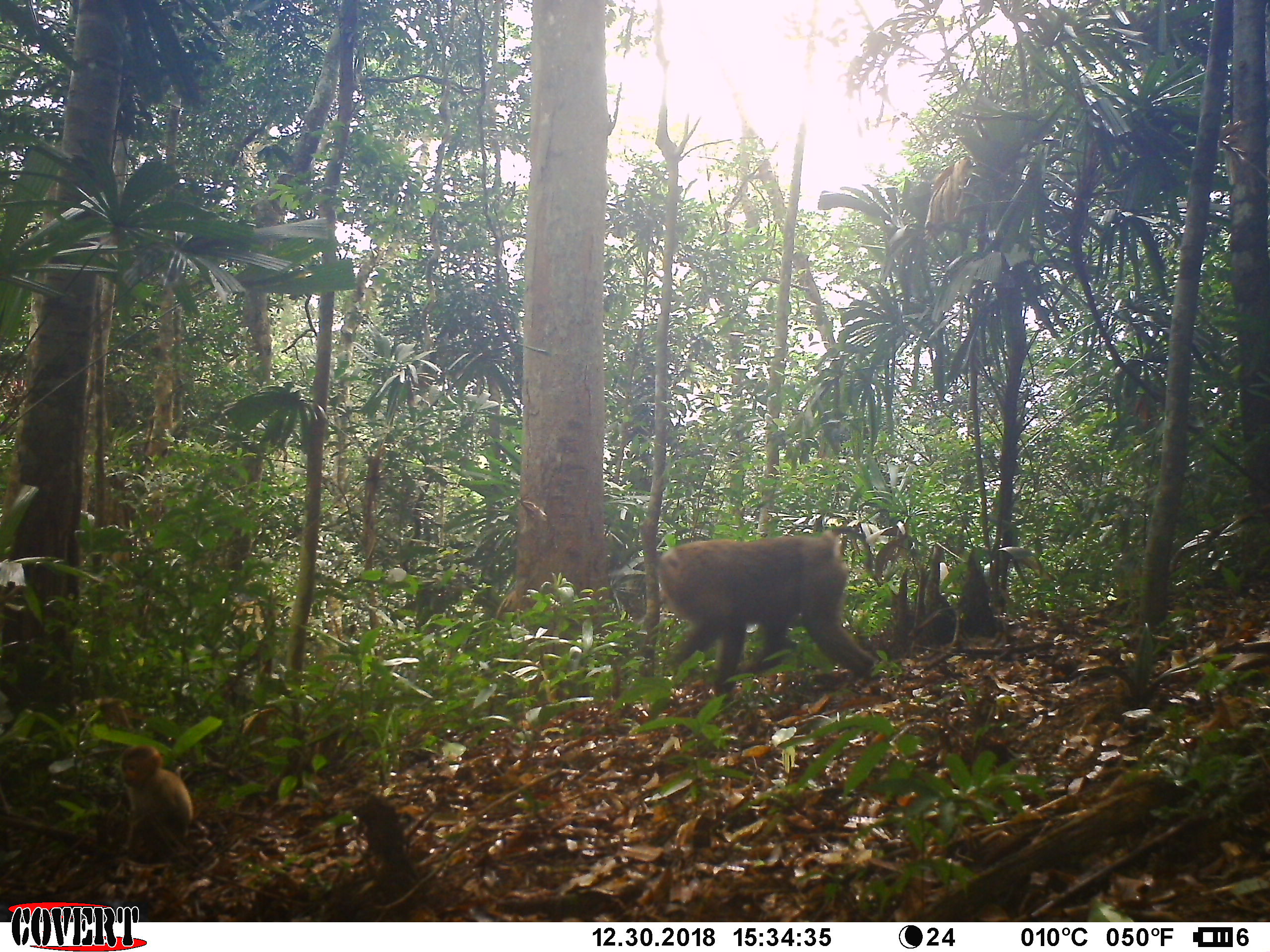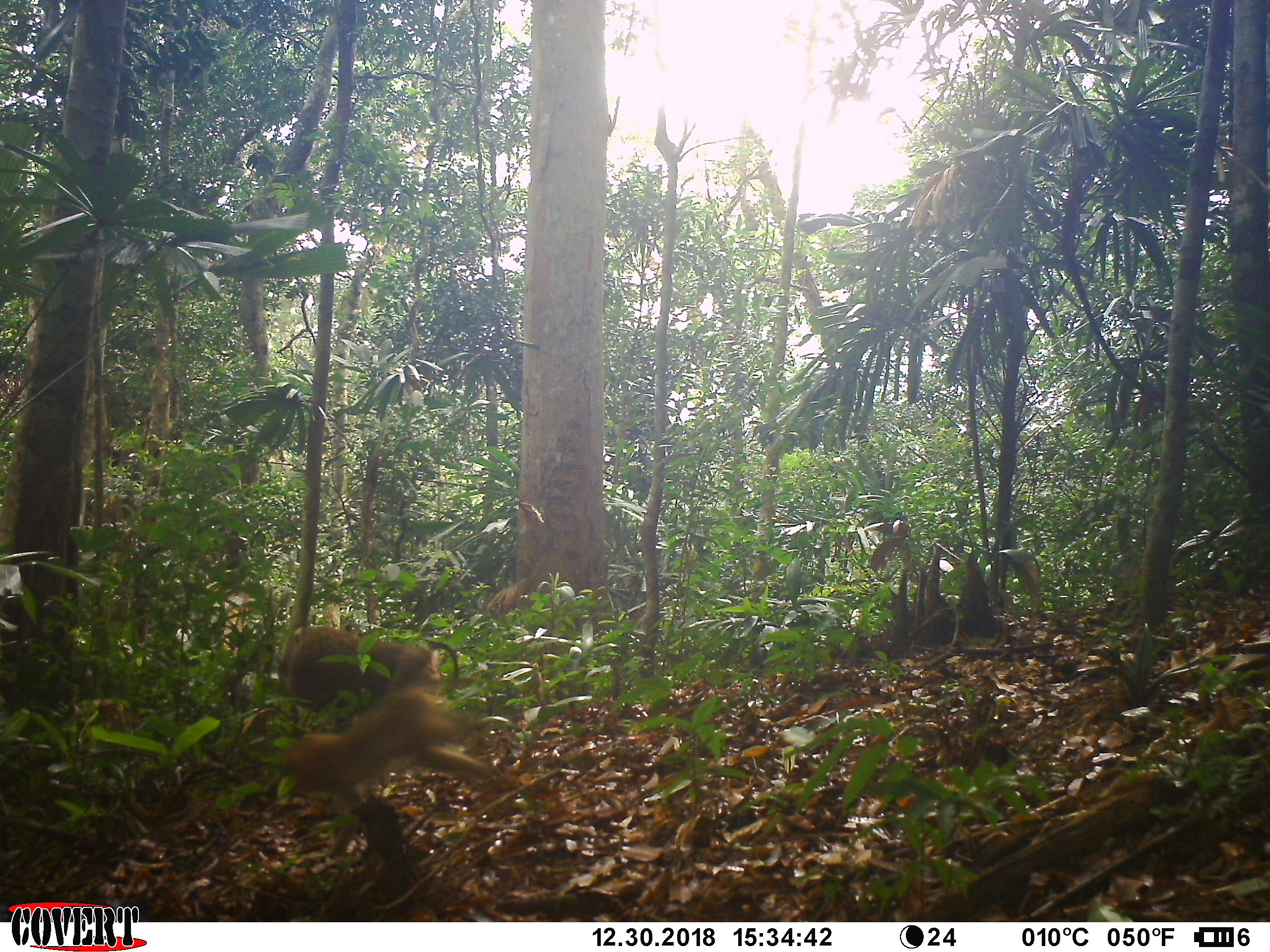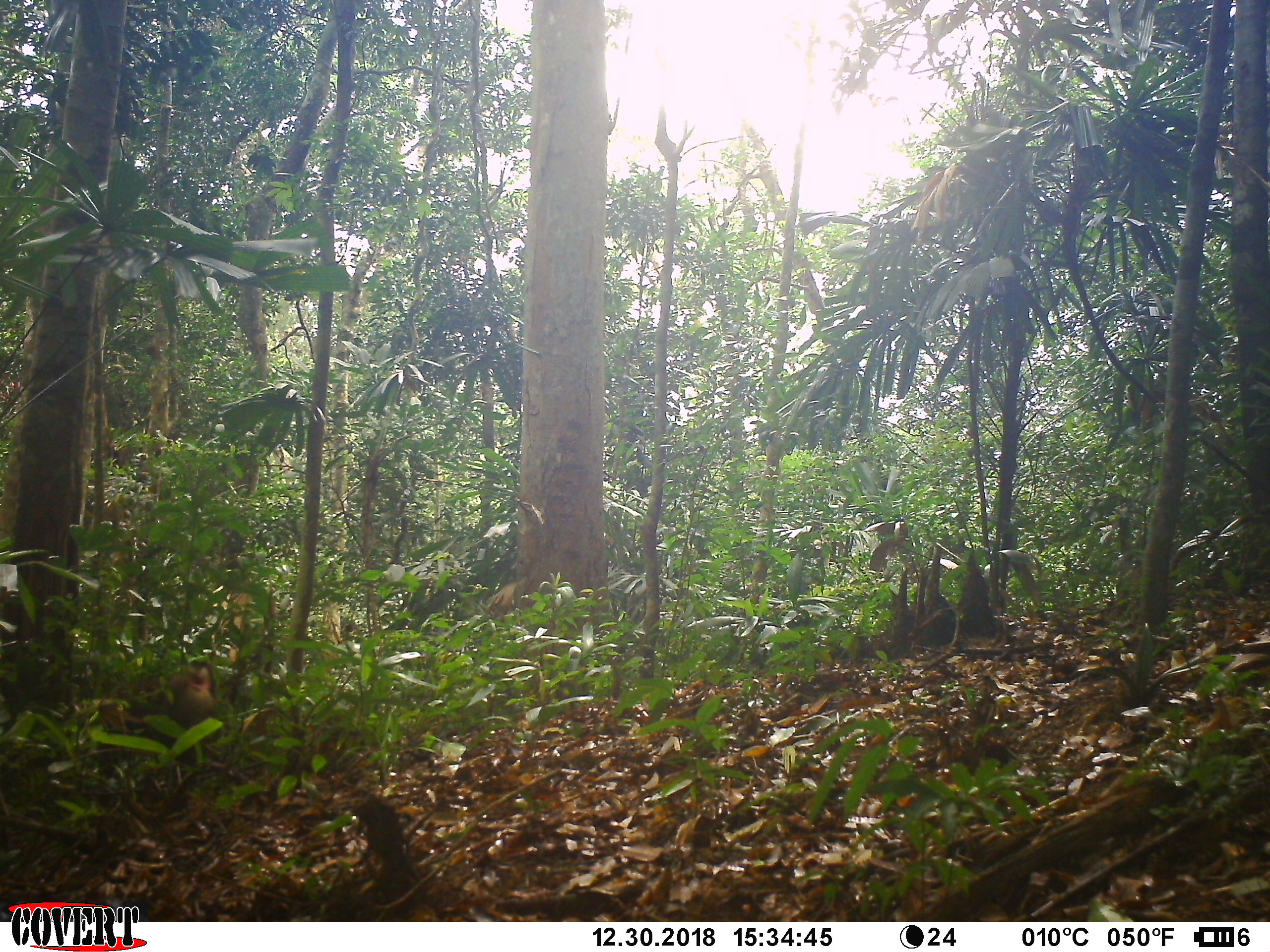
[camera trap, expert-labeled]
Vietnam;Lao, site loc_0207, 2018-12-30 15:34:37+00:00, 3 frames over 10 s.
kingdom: Animalia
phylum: Chordata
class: Mammalia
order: Primates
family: Cercopithecidae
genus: Macaca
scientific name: Macaca nemestrina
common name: pig-tailed macaque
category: pig tailed macaque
Pig tailed macaque (pig-tailed macaque) (Macaca nemestrina). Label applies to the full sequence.